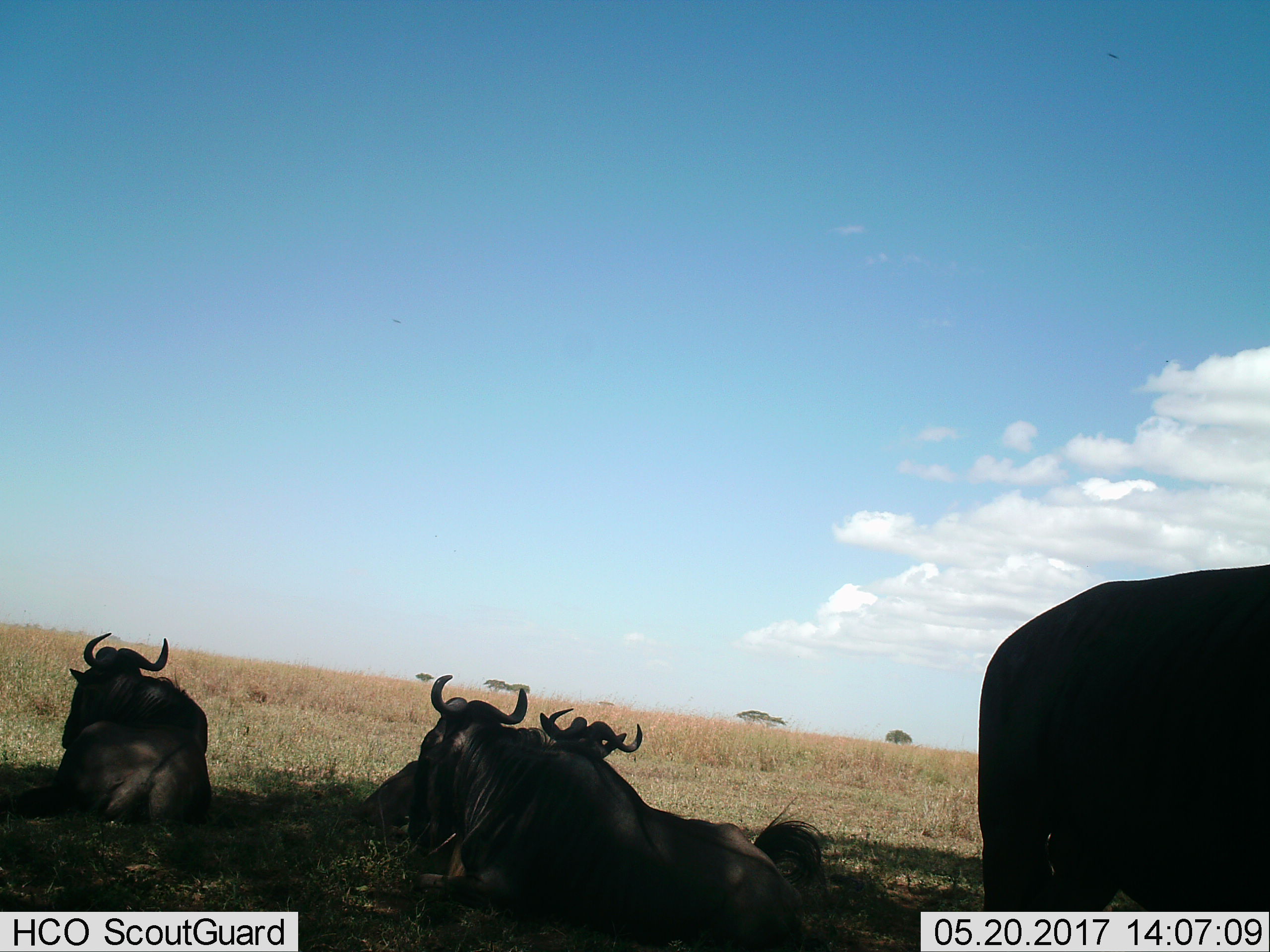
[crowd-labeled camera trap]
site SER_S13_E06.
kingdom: Animalia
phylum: Chordata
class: Mammalia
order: Artiodactyla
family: Bovidae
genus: Connochaetes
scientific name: Connochaetes taurinus taurinus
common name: blue wildebeest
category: wildebeestblue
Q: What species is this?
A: Wildebeestblue (blue wildebeest) (Connochaetes taurinus taurinus).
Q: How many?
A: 4.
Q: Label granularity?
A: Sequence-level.